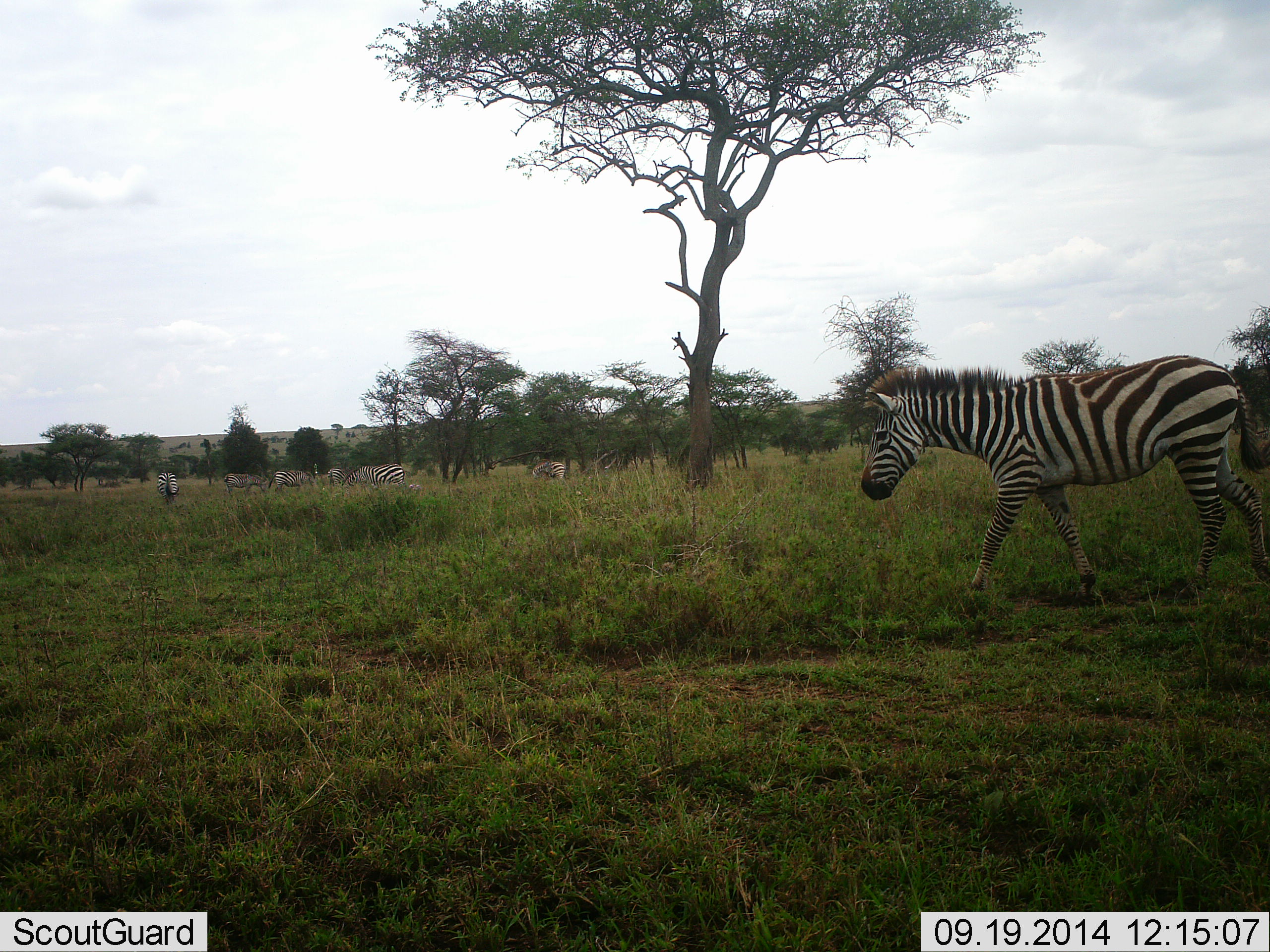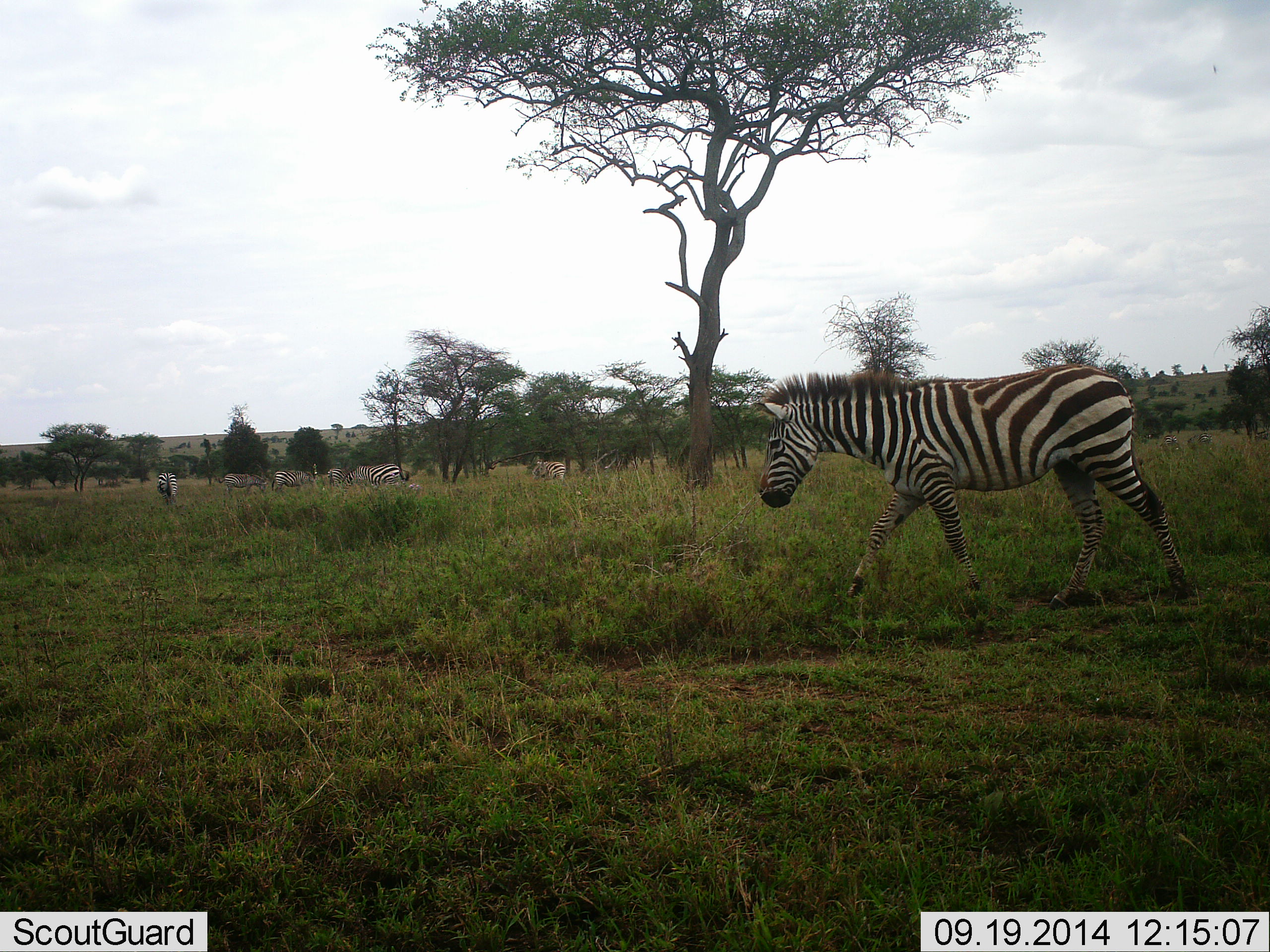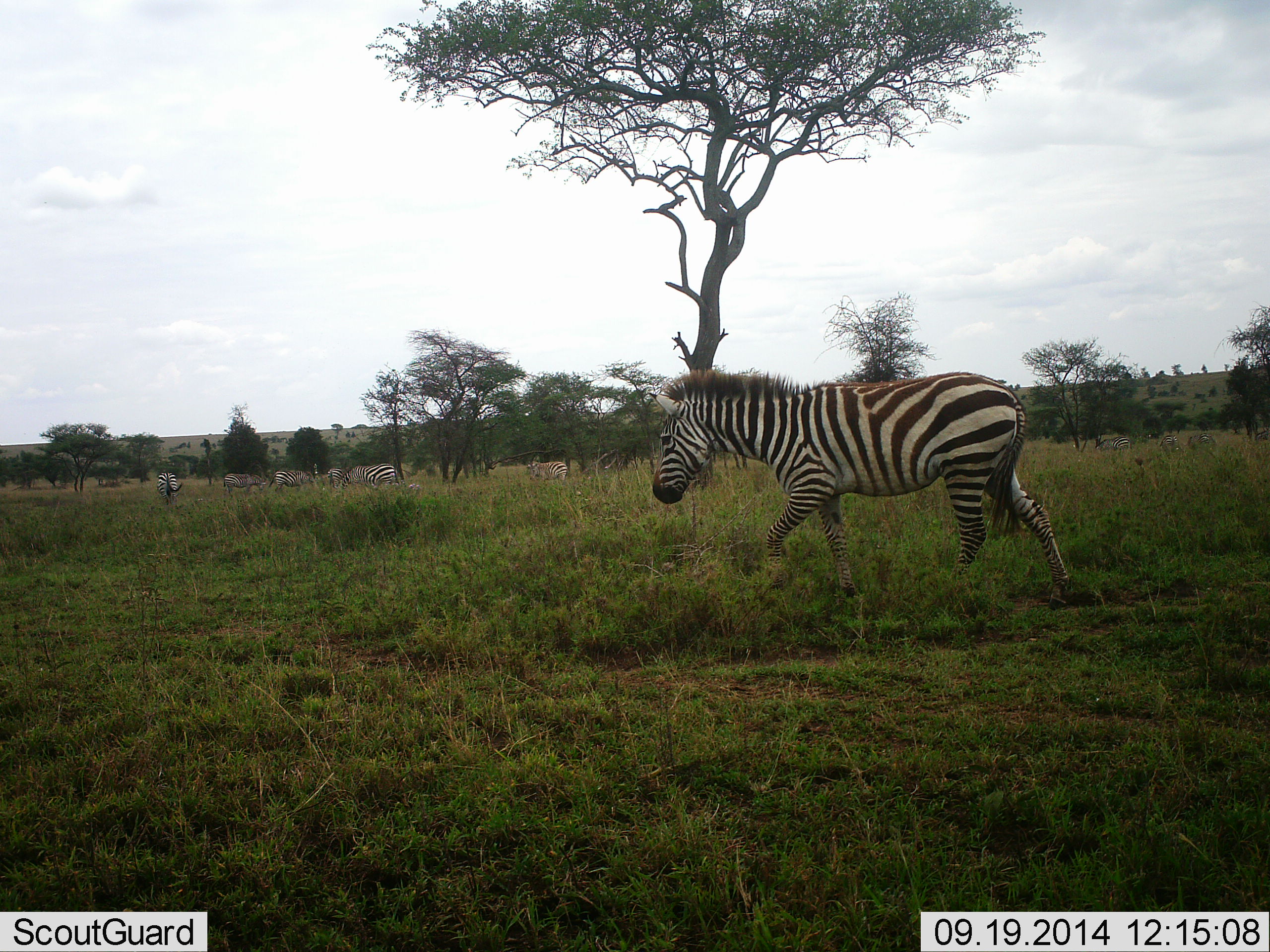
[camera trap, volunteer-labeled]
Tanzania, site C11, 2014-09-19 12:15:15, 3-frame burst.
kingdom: Animalia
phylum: Chordata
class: Mammalia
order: Perissodactyla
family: Equidae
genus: Equus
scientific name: Equus quagga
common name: plains zebra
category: zebra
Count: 7.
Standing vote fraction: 50%.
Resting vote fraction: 0%.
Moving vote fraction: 80%.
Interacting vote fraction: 0%.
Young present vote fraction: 0%.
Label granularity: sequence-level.